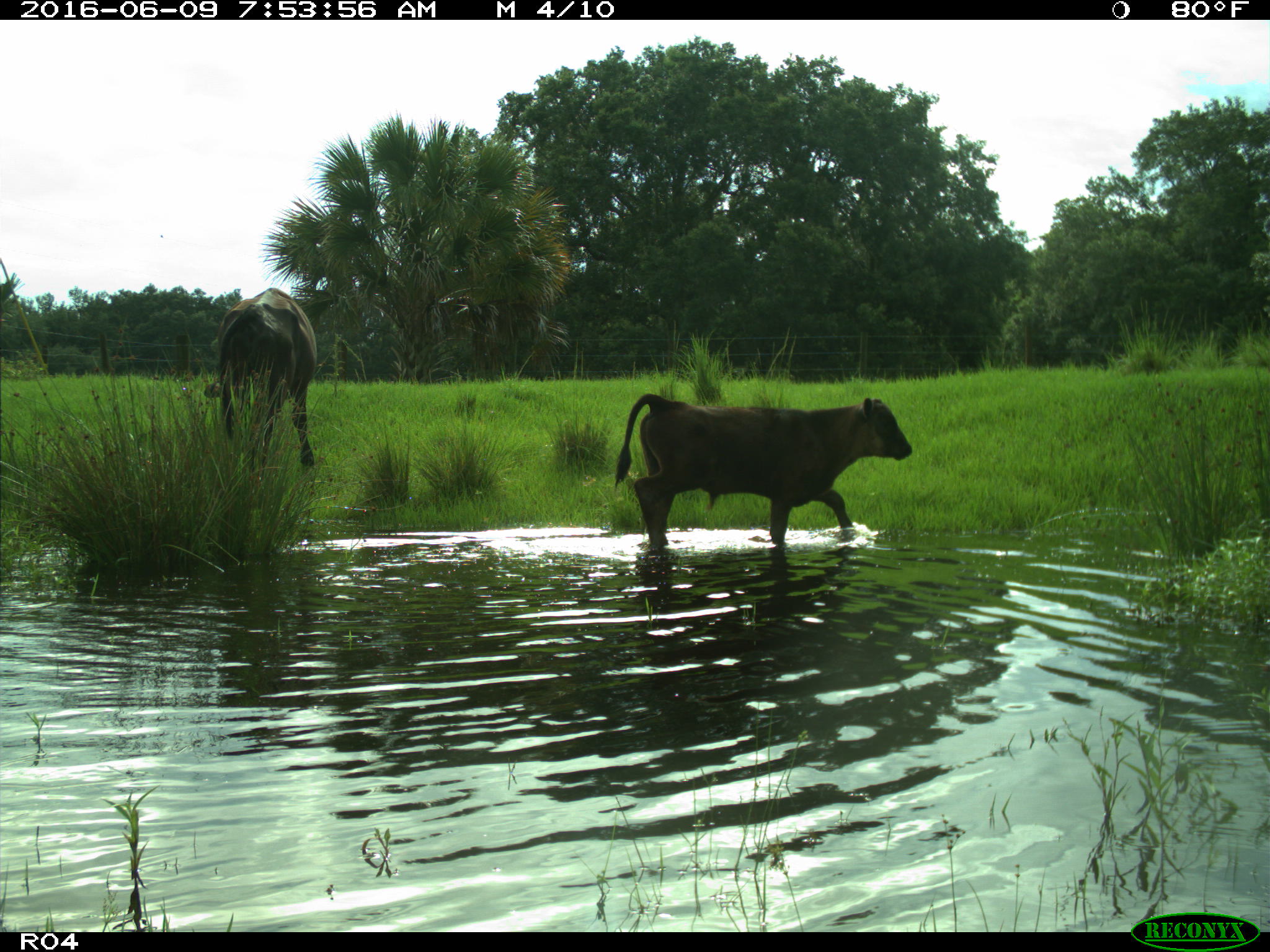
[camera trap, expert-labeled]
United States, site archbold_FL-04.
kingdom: Animalia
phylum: Chordata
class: Mammalia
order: Artiodactyla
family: Bovidae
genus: Bos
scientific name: Bos taurus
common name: domestic cow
Bos taurus (domestic cow).